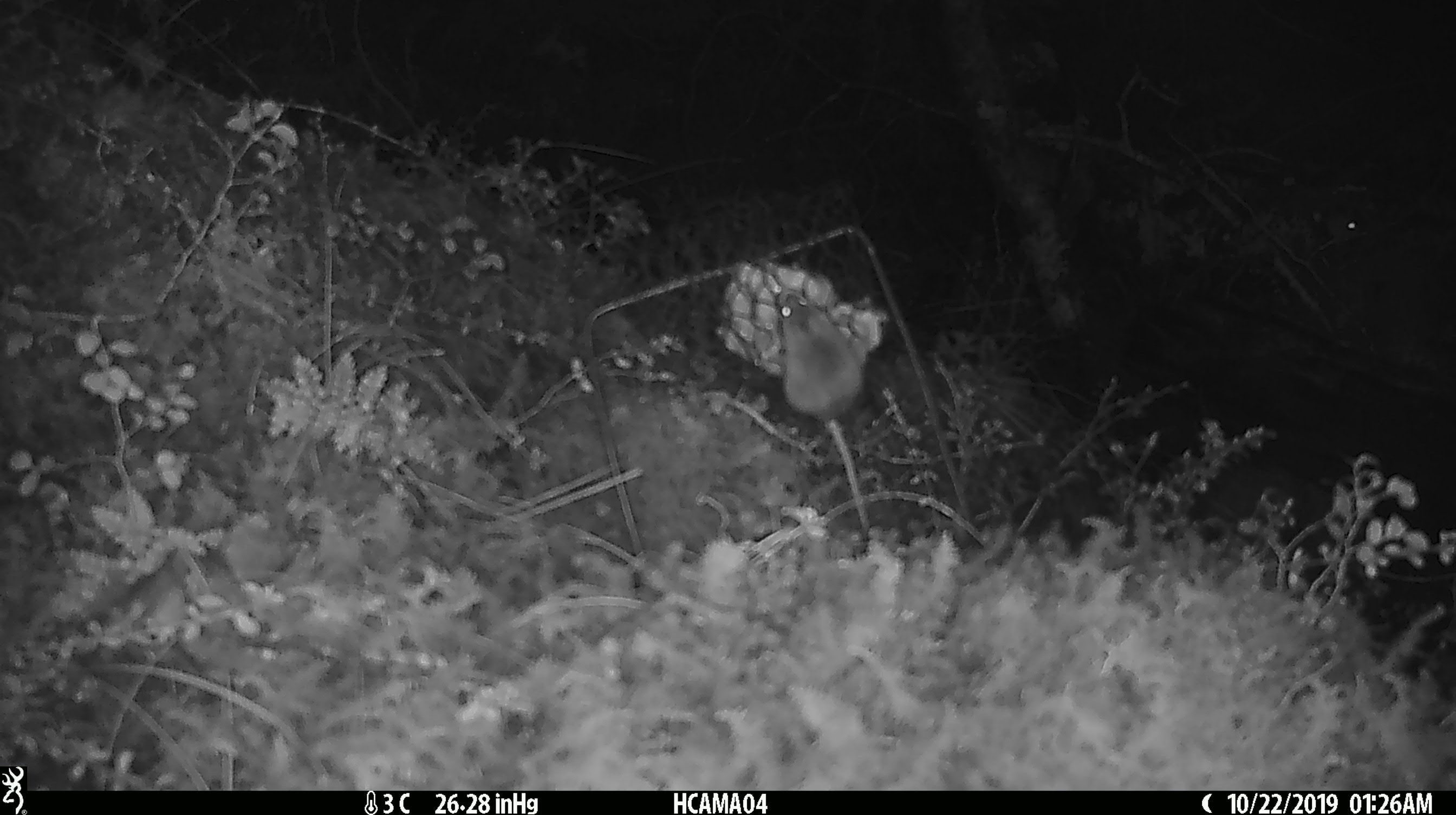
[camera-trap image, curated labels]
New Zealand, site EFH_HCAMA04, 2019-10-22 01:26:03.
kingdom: Animalia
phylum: Chordata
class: Mammalia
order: Rodentia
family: Muridae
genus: Rattus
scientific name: Rattus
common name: rat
Rat (Rattus).